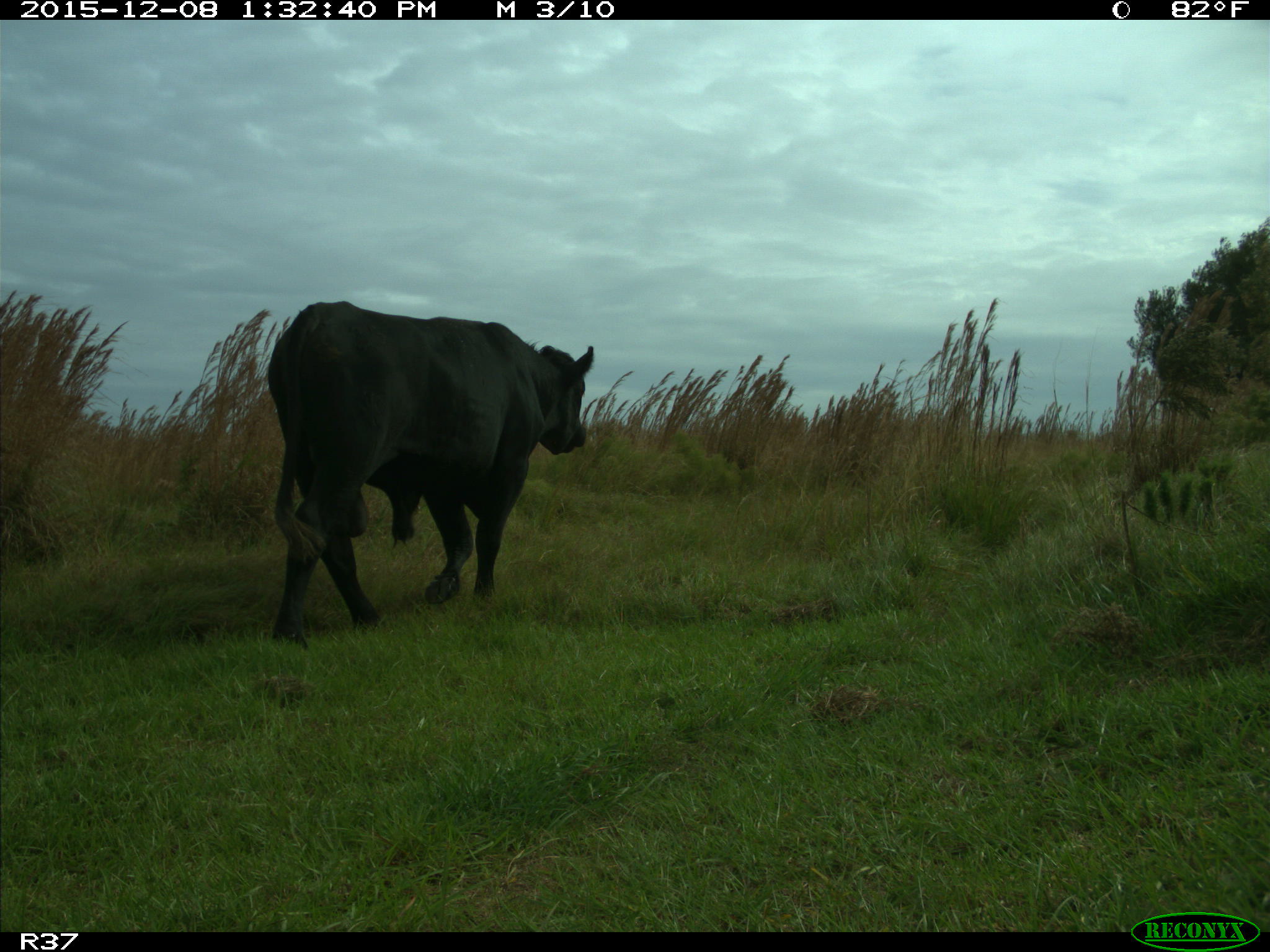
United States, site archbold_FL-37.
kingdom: Animalia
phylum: Chordata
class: Mammalia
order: Artiodactyla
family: Bovidae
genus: Bos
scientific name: Bos taurus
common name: domestic cow